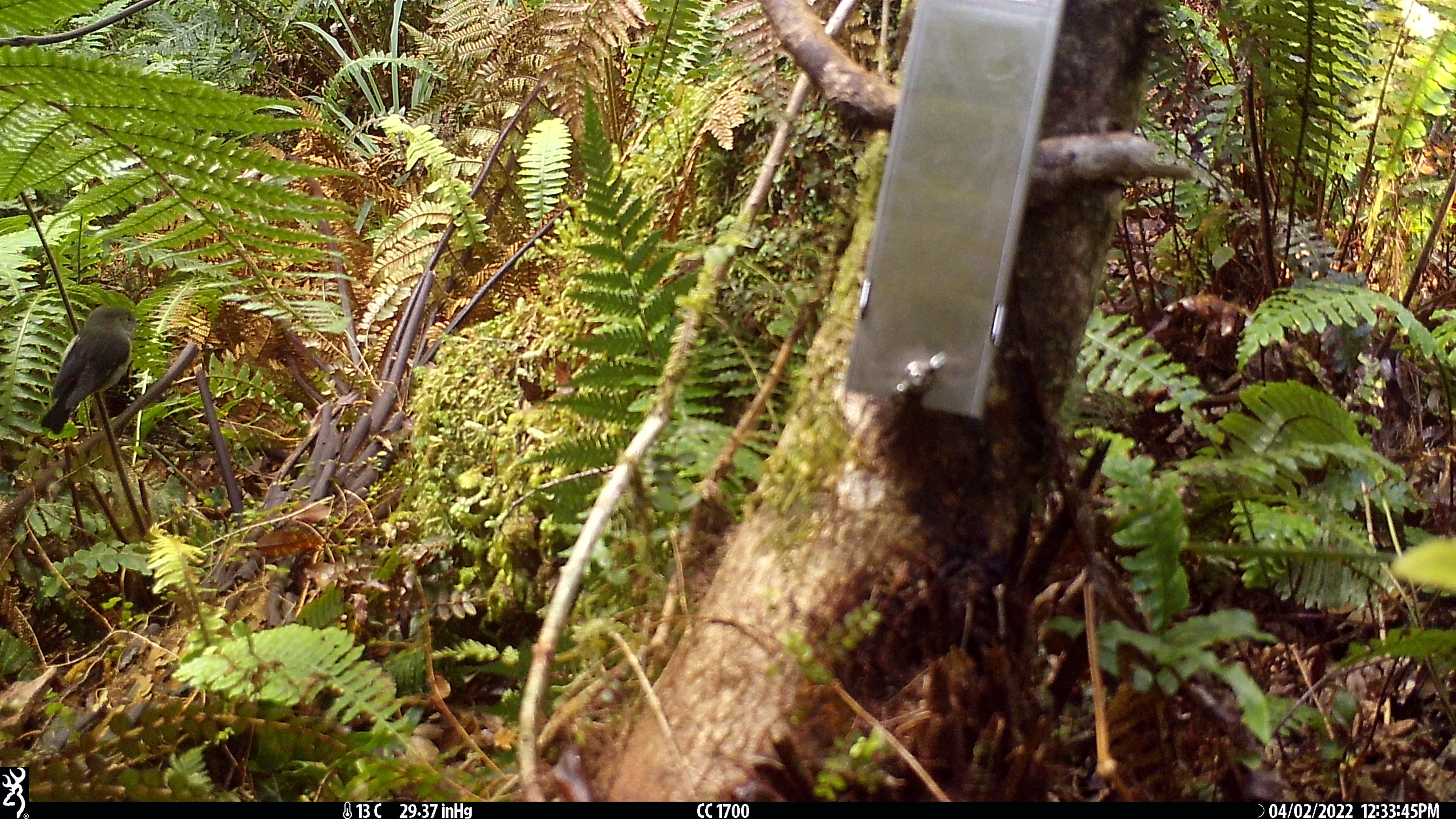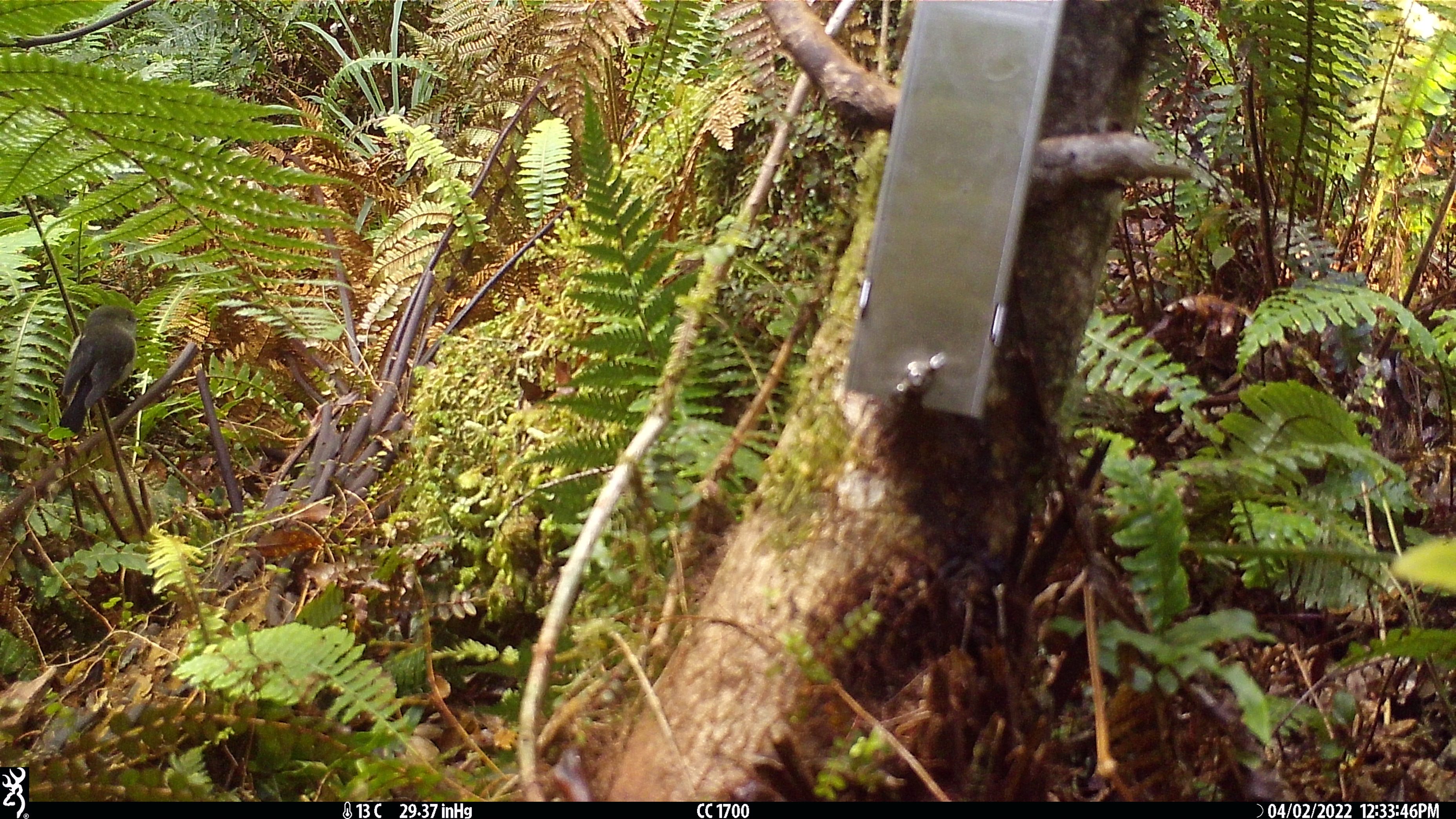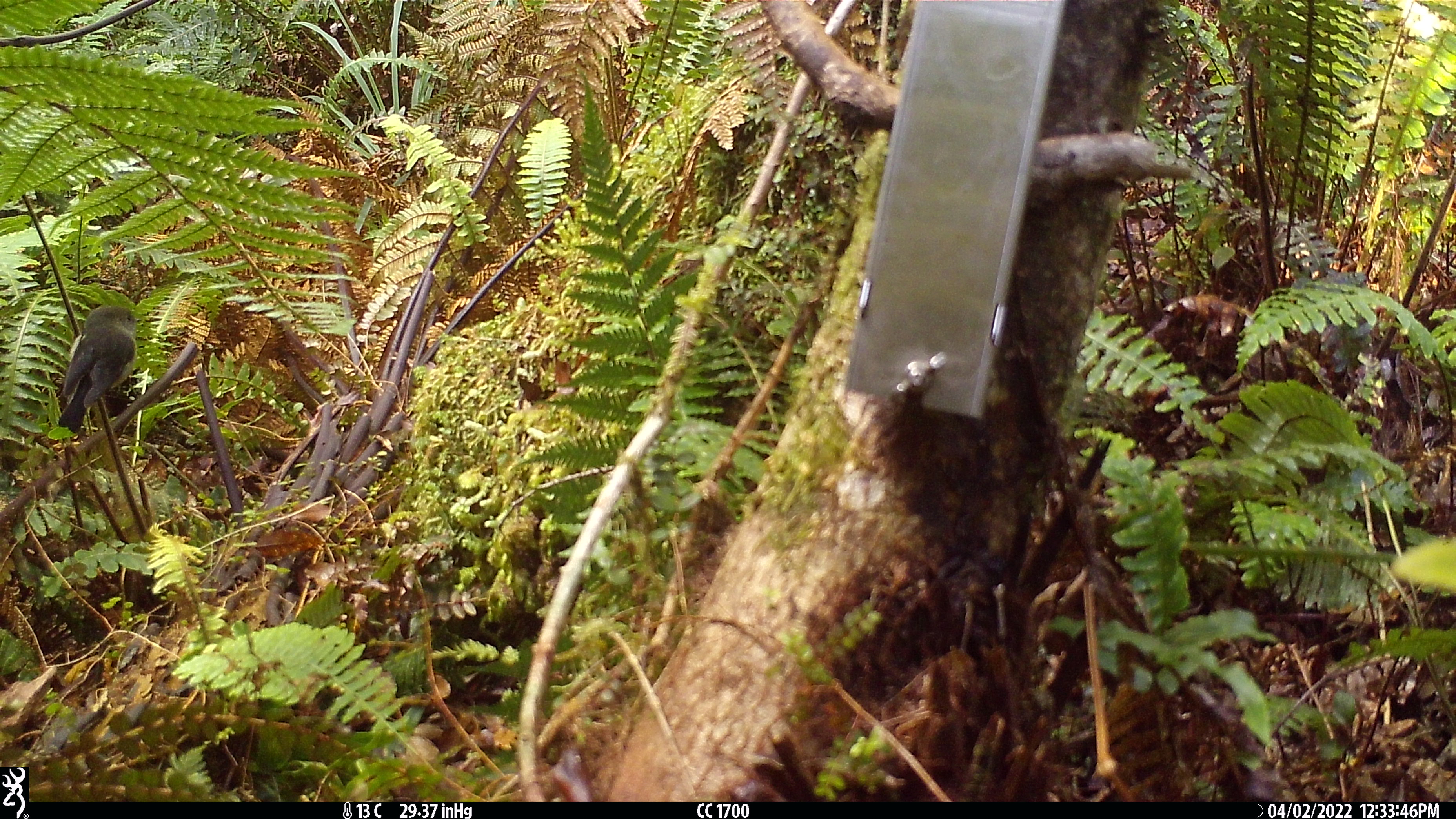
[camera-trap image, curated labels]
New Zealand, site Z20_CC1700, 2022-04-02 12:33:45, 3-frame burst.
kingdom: Animalia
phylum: Chordata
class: Aves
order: Passeriformes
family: Petroicidae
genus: Petroica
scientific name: Petroica macrocephala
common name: tomtit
Tomtit (Petroica macrocephala).